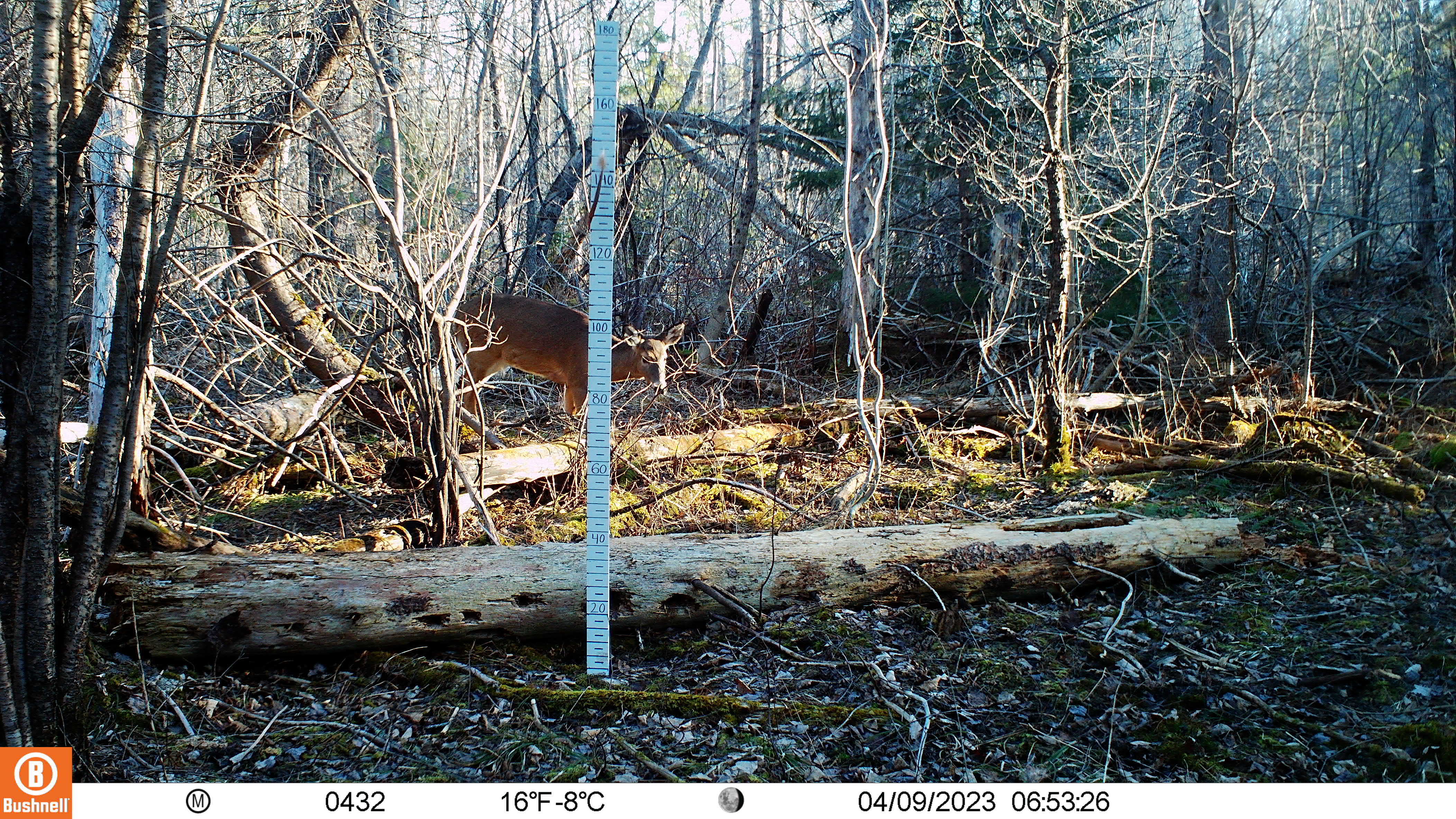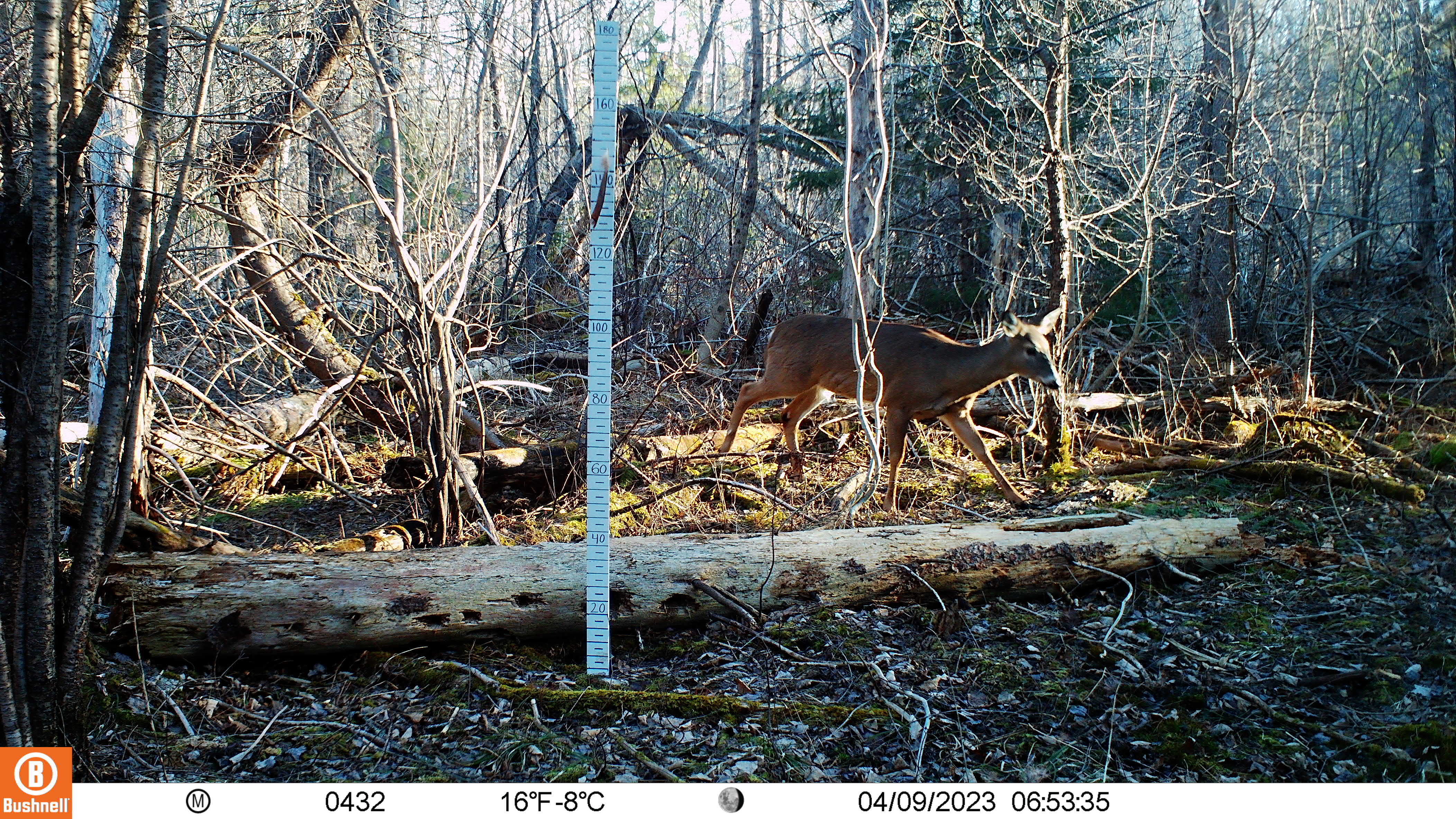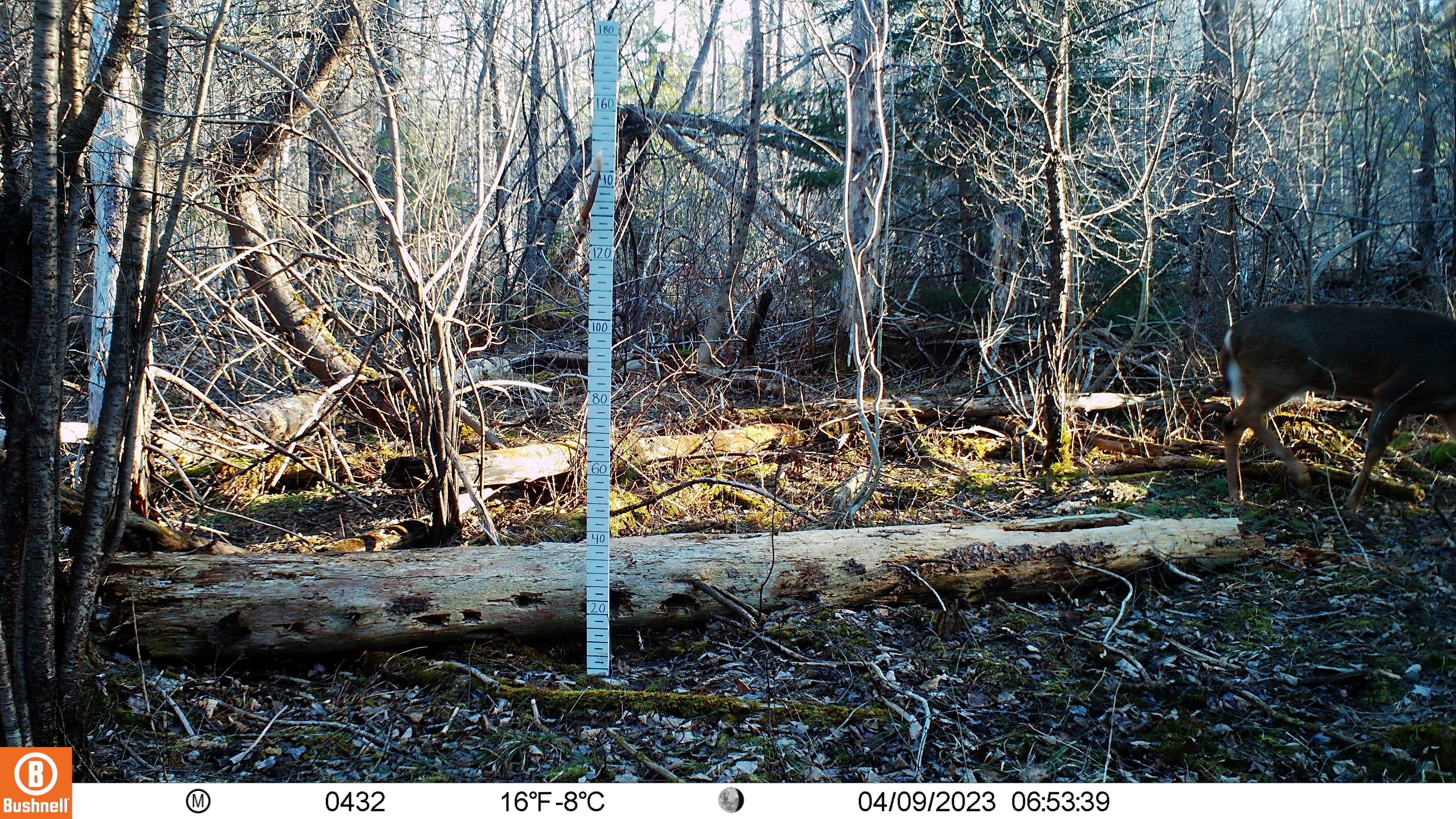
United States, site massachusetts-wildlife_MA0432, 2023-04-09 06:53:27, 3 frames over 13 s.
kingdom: Animalia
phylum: Chordata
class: Mammalia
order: Artiodactyla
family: Cervidae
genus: Odocoileus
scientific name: Odocoileus virginianus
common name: white-tailed deer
White-tailed deer (Odocoileus virginianus).